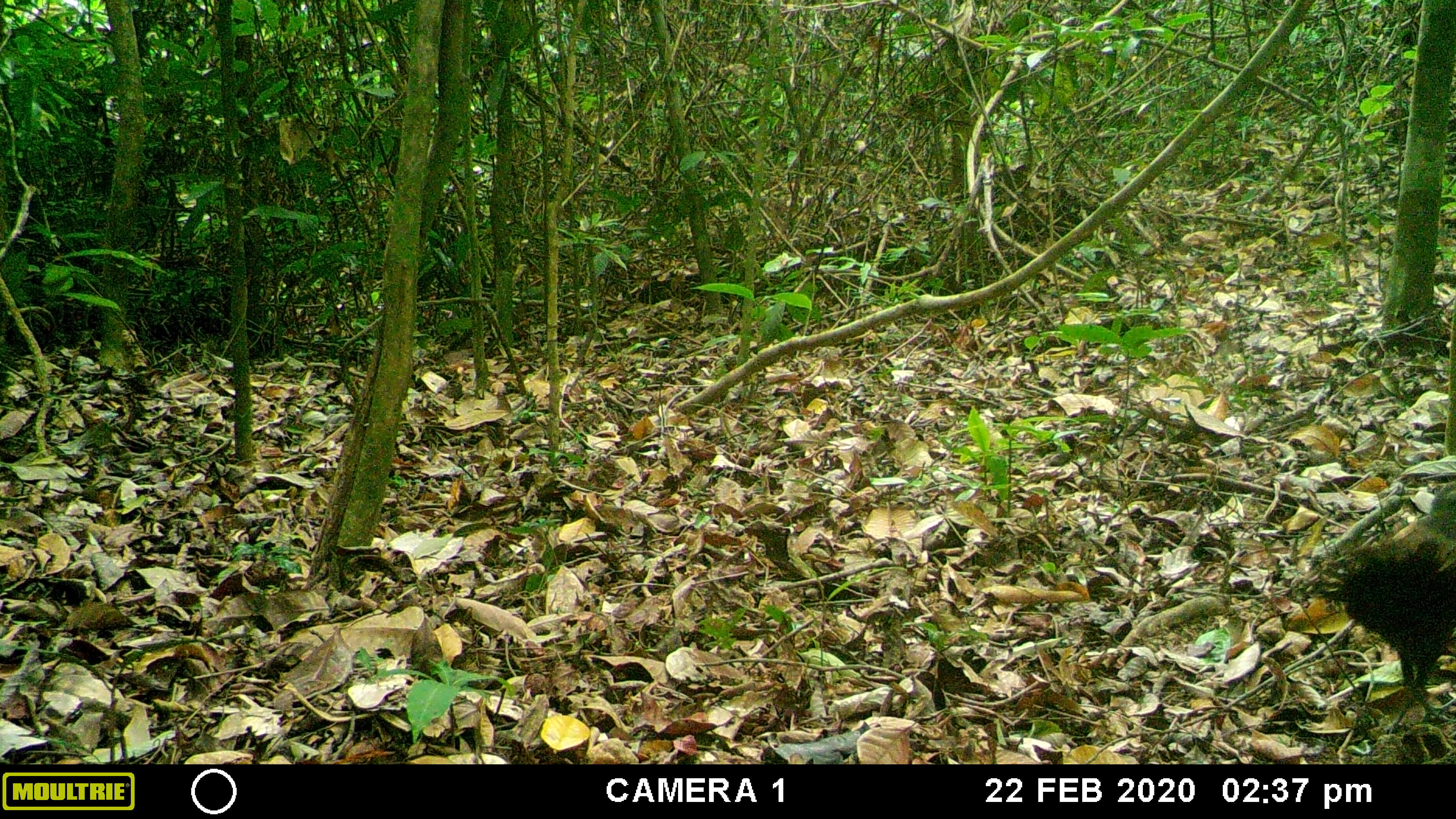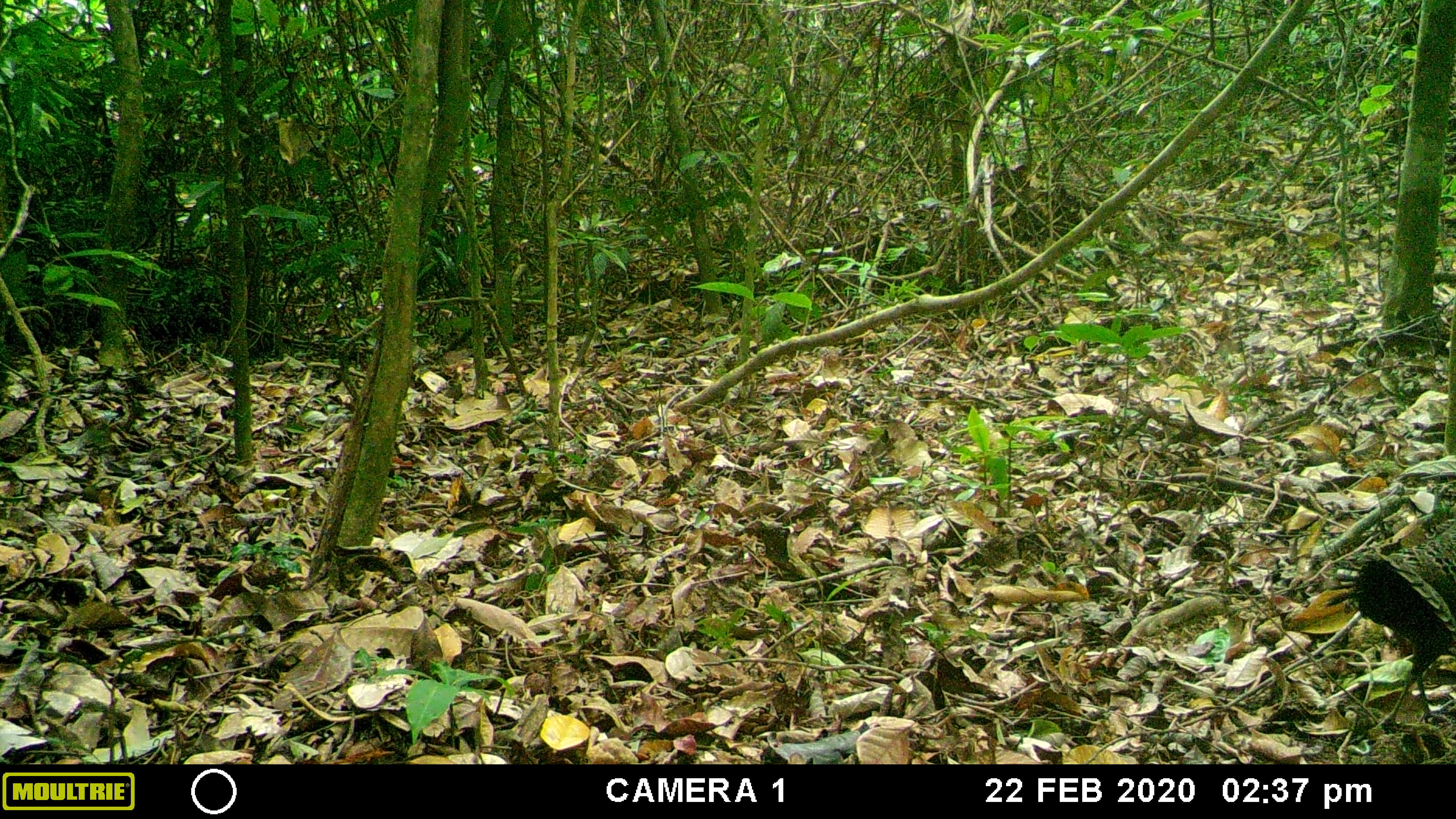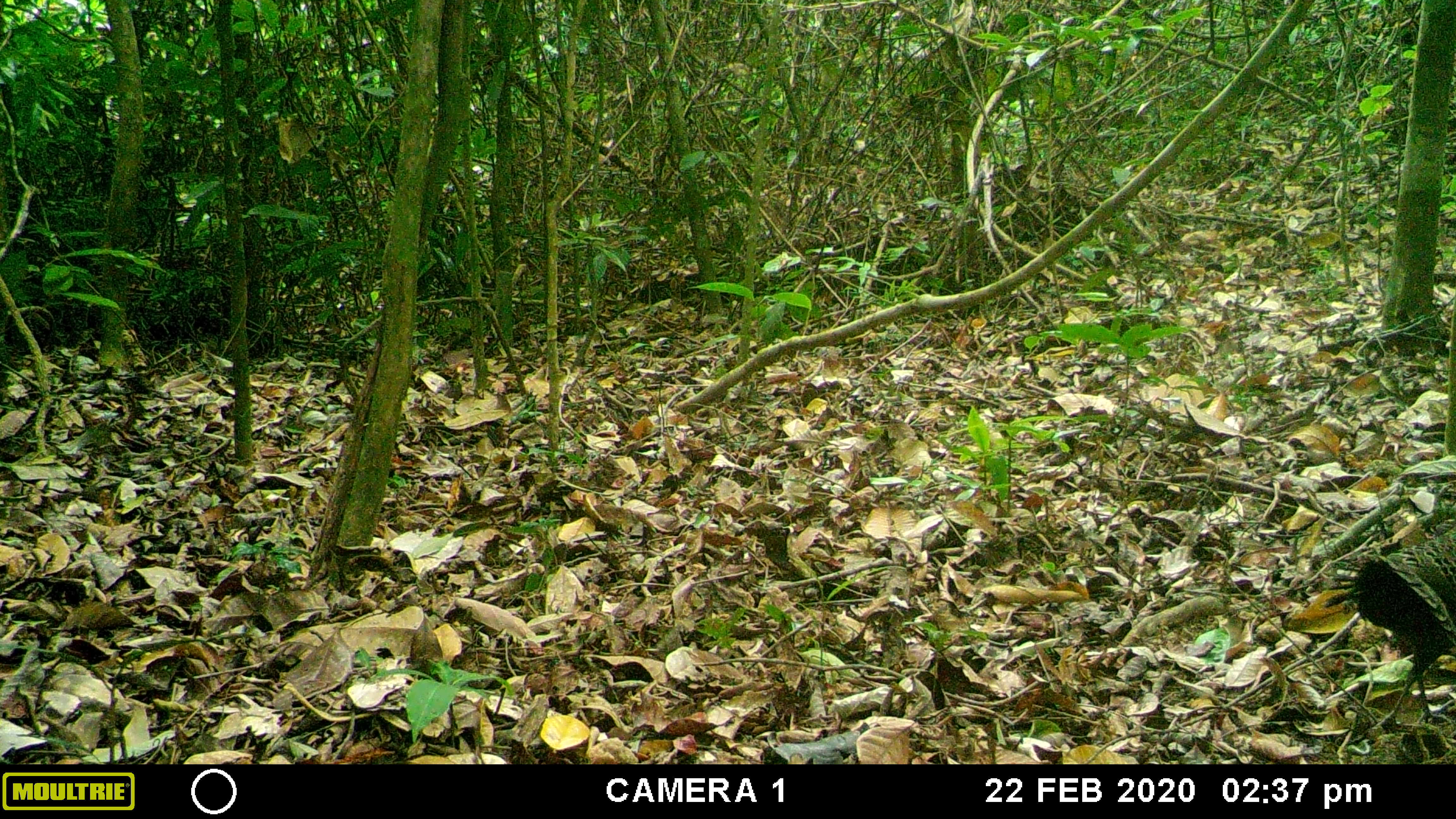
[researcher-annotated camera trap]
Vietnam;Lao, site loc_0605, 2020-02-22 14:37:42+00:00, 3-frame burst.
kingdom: Animalia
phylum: Chordata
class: Aves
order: Galliformes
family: Phasianidae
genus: Polyplectron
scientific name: Polyplectron bicalcaratum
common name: gray peacock-pheasant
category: grey peacock pheasant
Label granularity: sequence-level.